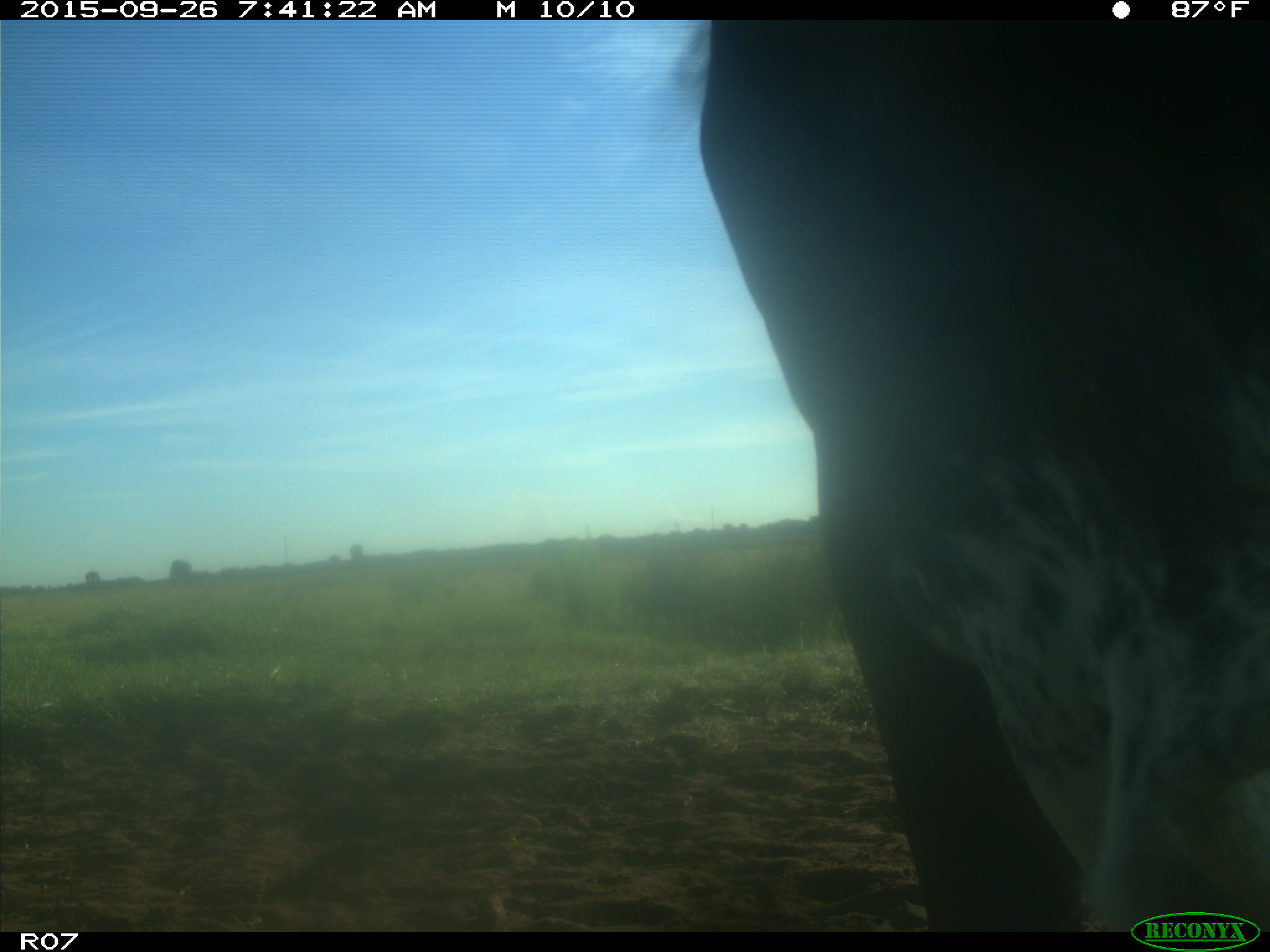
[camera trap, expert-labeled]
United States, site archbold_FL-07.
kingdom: Animalia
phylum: Chordata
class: Mammalia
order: Artiodactyla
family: Bovidae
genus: Bos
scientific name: Bos taurus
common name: domestic cow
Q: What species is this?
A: Bos taurus (domestic cow).